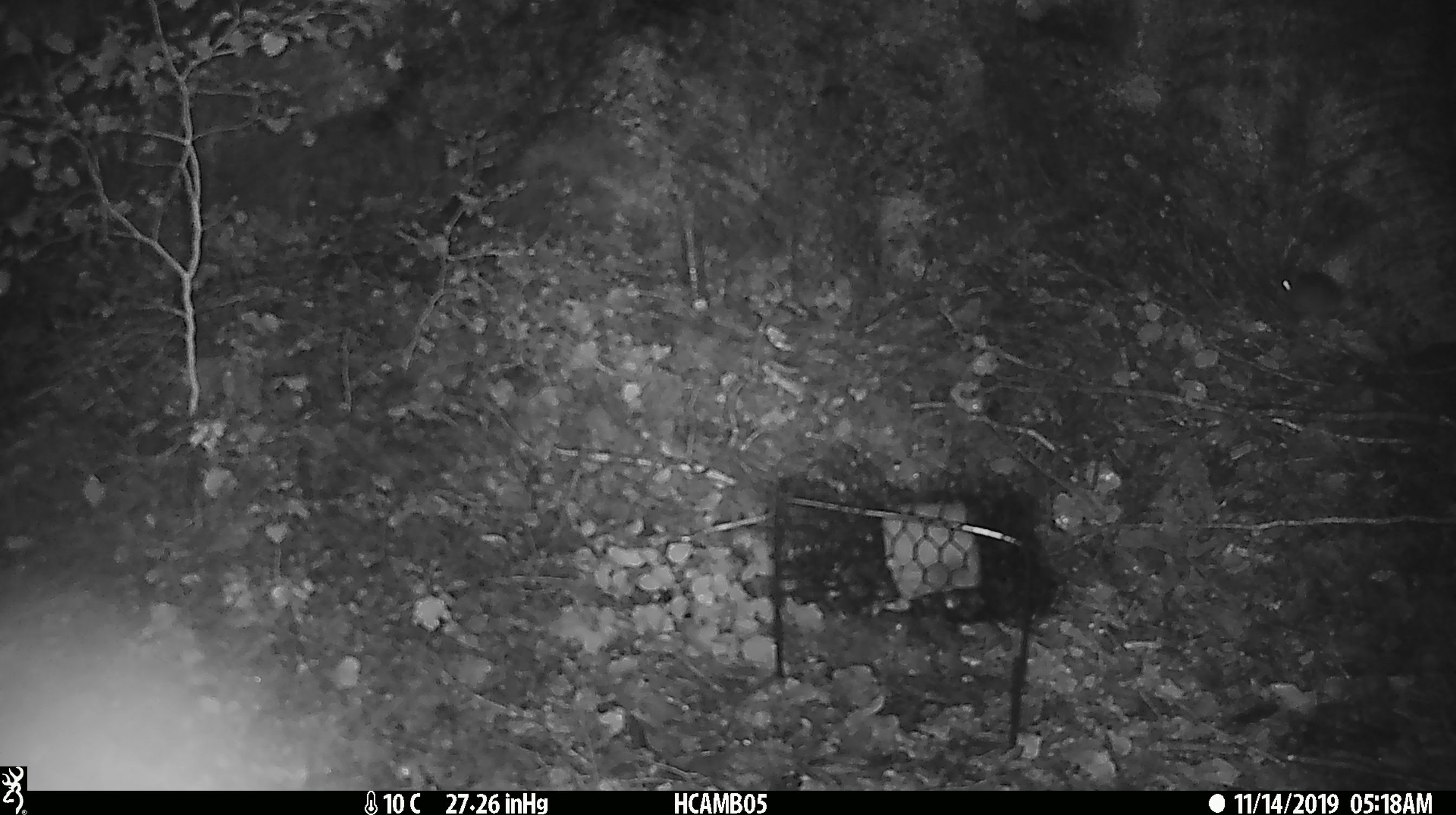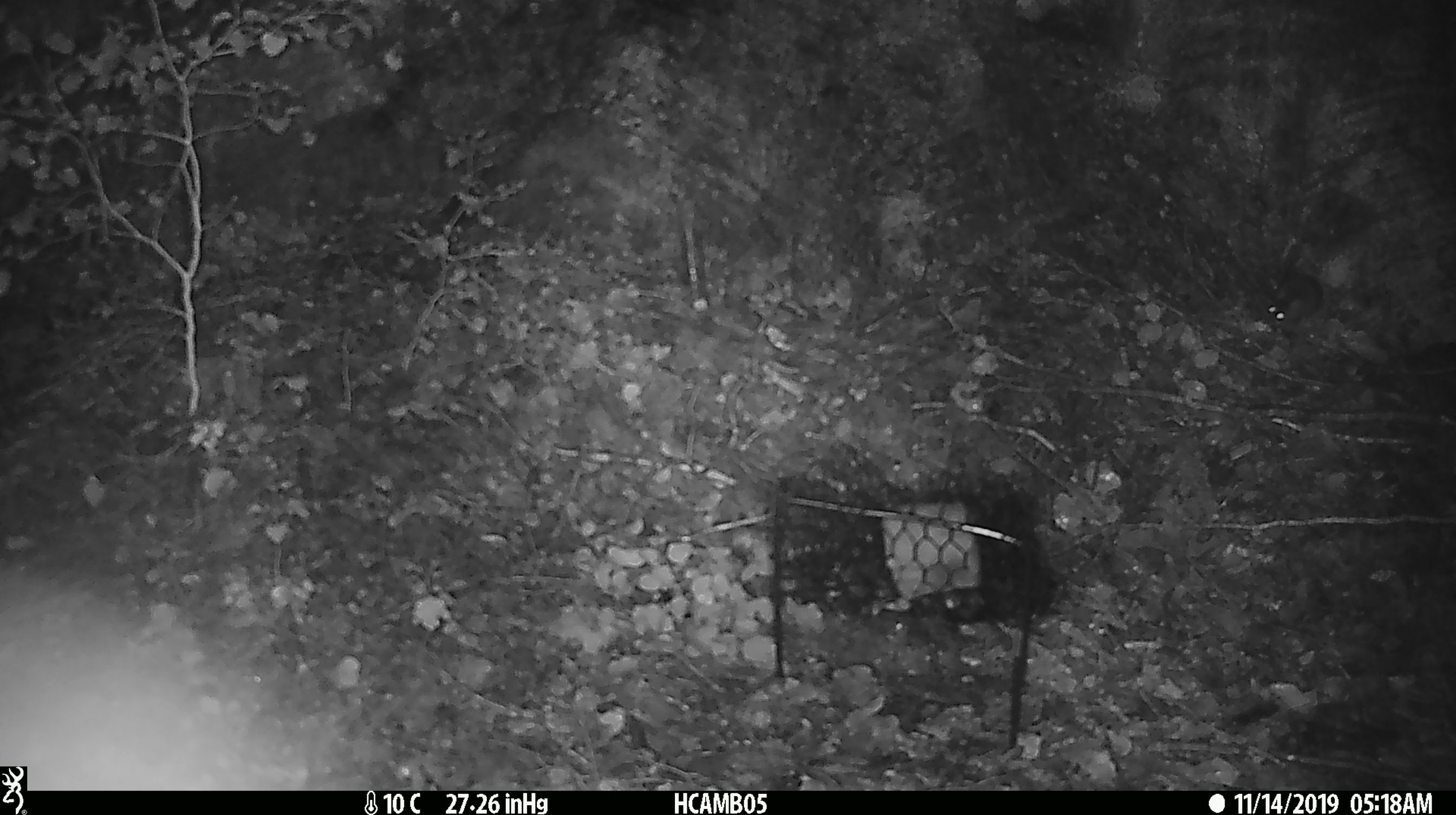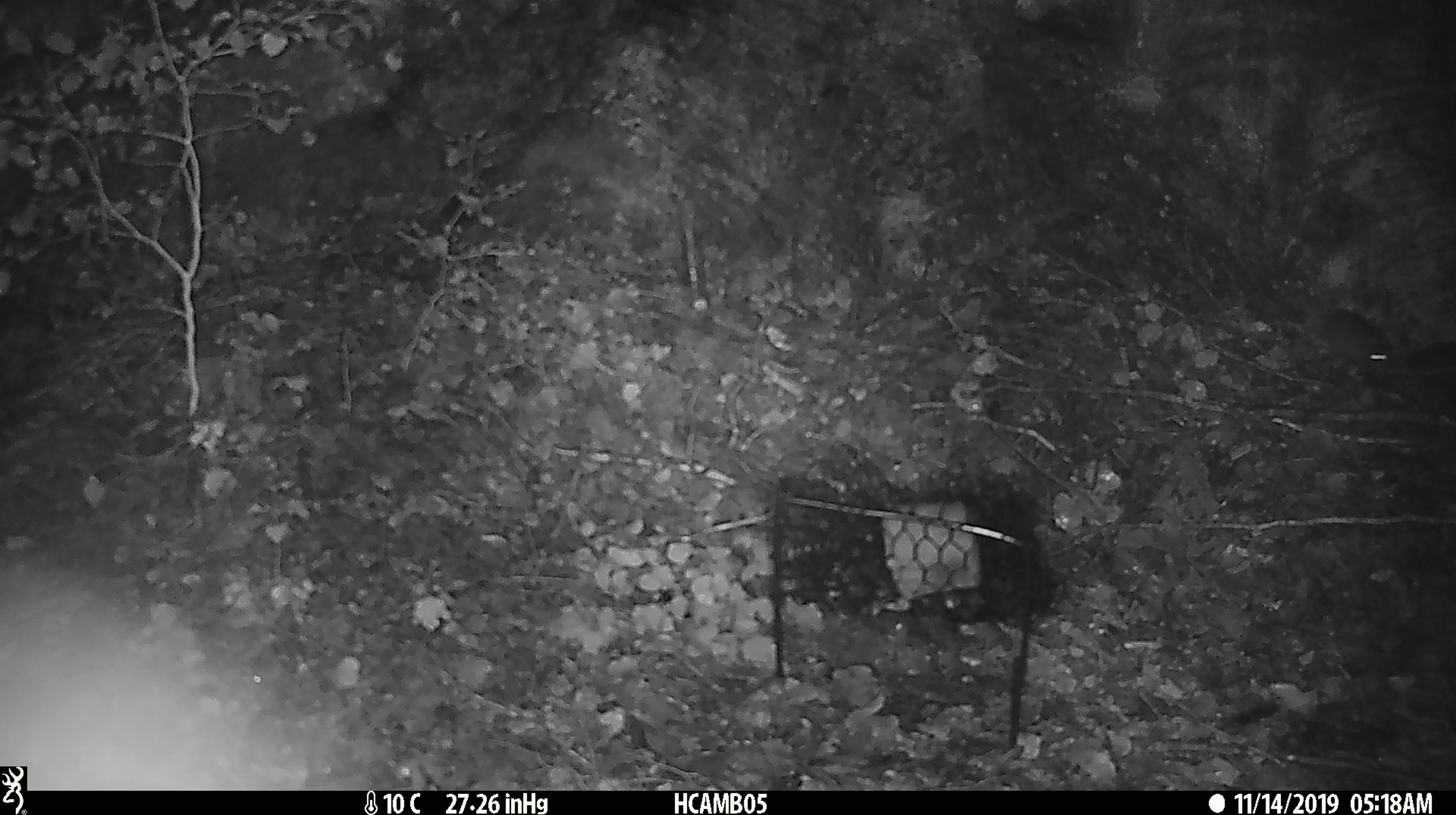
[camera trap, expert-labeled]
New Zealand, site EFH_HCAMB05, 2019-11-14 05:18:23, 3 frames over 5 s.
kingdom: Animalia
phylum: Chordata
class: Mammalia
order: Rodentia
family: Muridae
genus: Mus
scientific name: Mus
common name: mouse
Mouse (Mus).